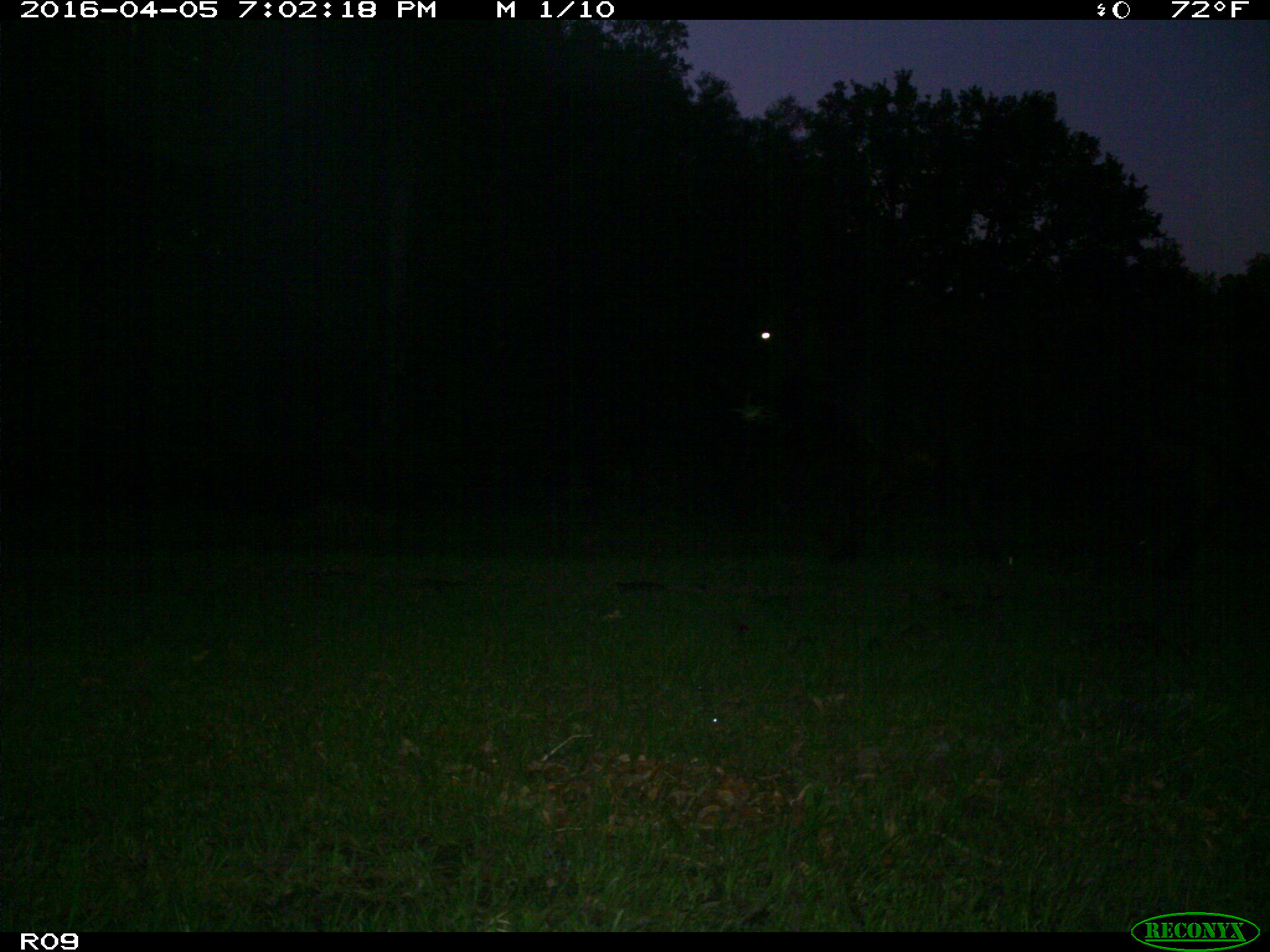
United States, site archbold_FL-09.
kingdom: Animalia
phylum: Chordata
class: Mammalia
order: Artiodactyla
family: Bovidae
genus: Bos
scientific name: Bos taurus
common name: domestic cow